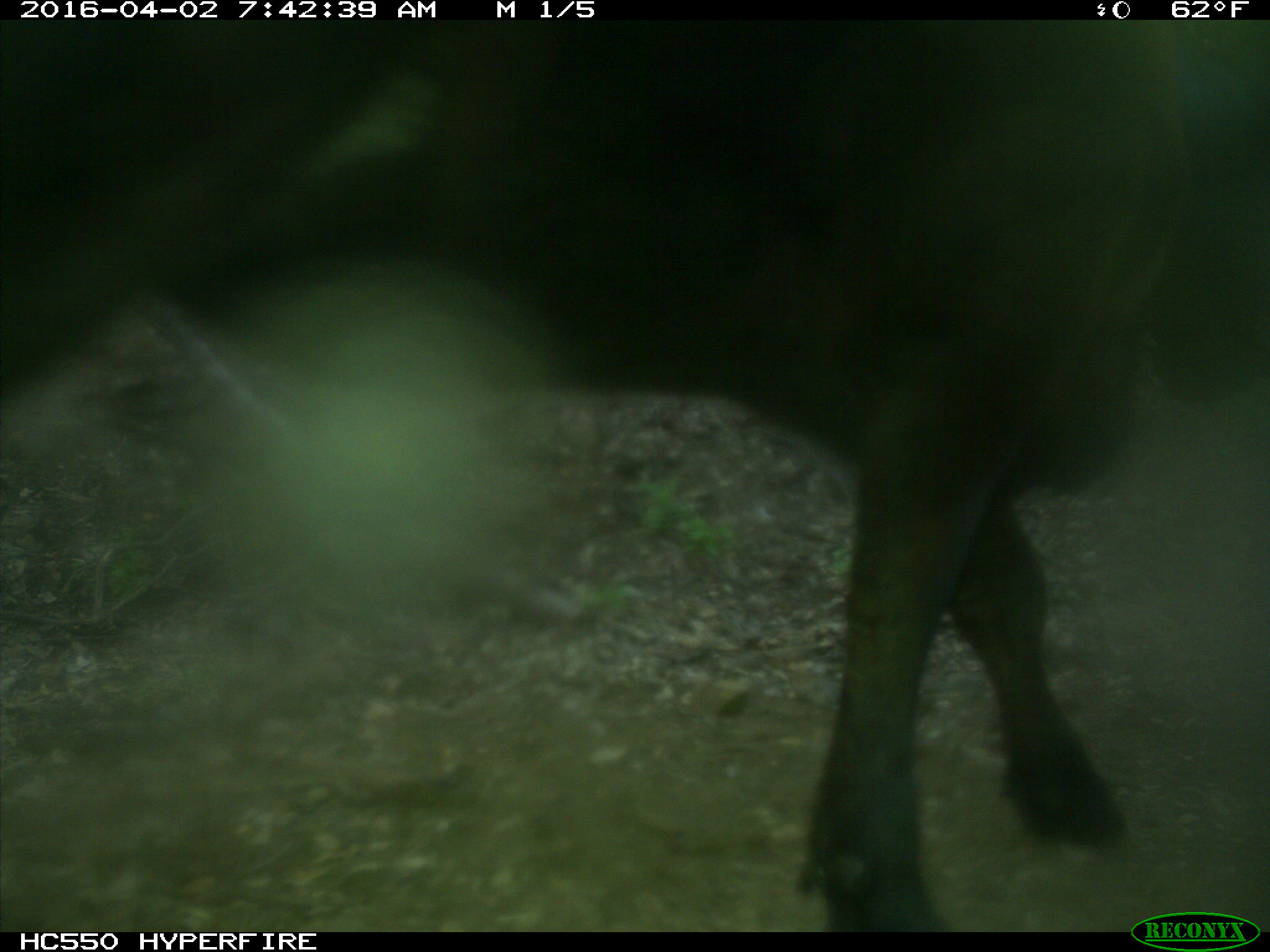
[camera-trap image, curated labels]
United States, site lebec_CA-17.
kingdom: Animalia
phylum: Chordata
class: Mammalia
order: Artiodactyla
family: Bovidae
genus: Bos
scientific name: Bos taurus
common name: domestic cow